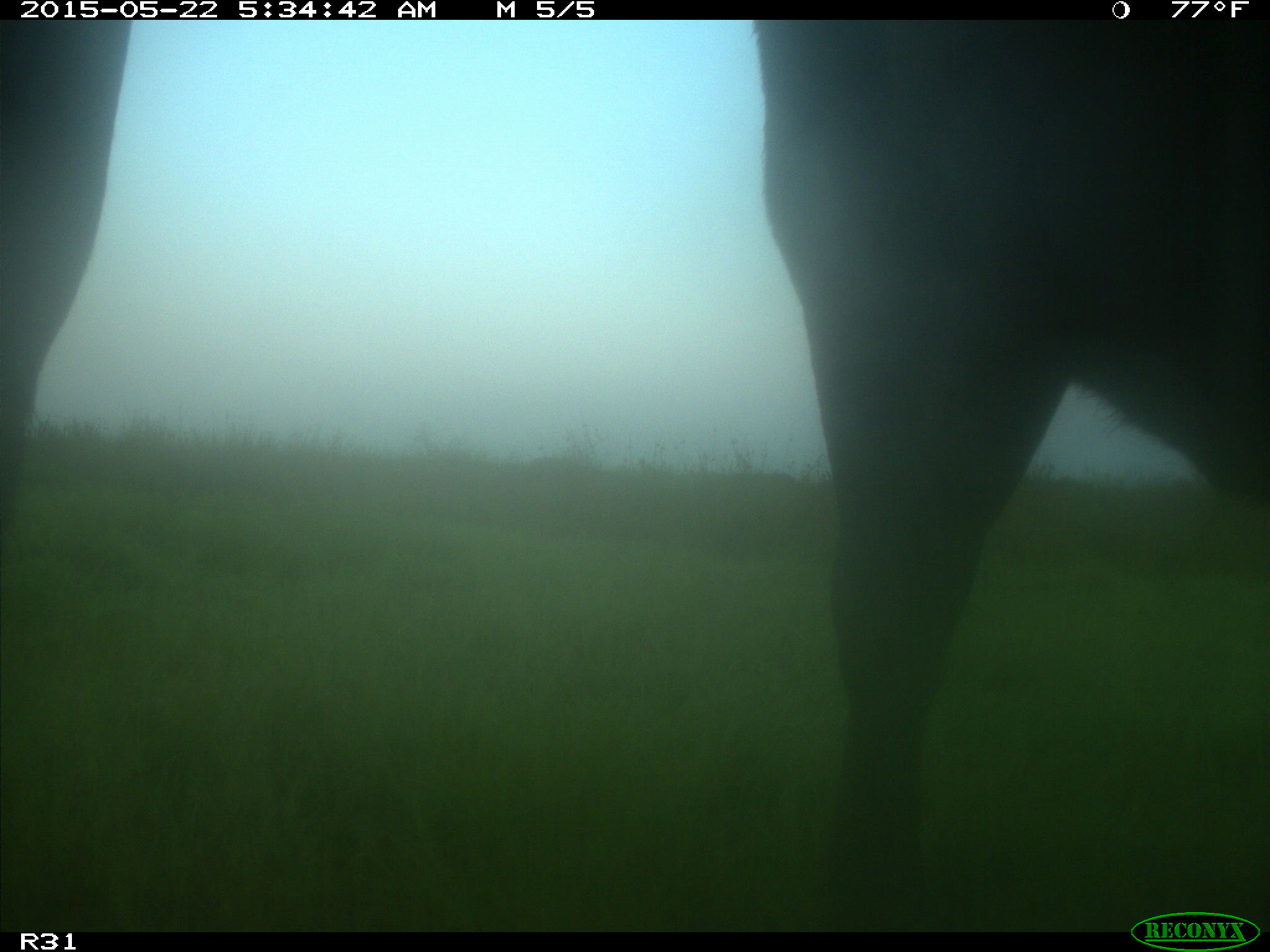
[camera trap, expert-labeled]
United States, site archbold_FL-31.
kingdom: Animalia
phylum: Chordata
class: Mammalia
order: Artiodactyla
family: Bovidae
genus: Bos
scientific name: Bos taurus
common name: domestic cow